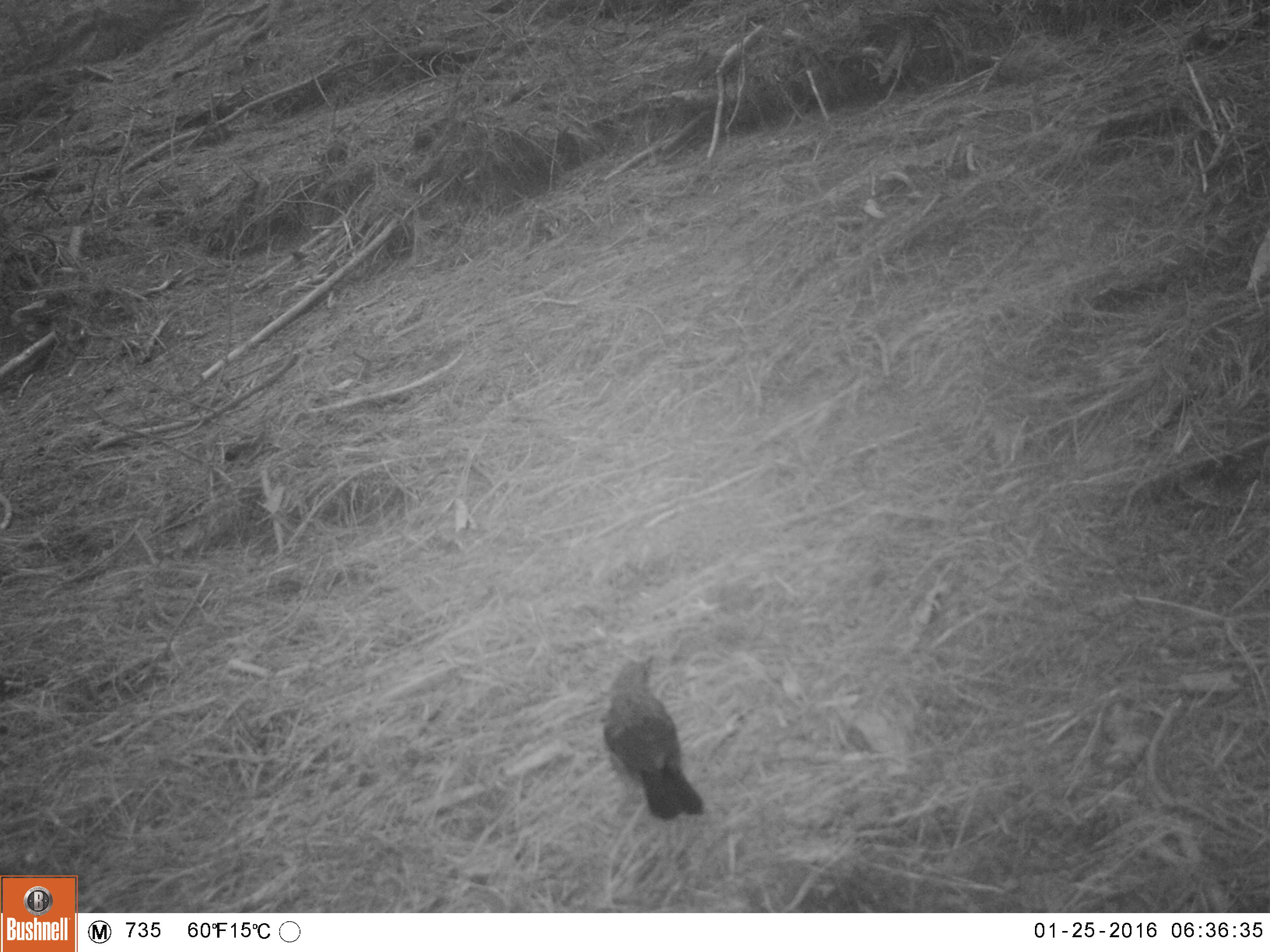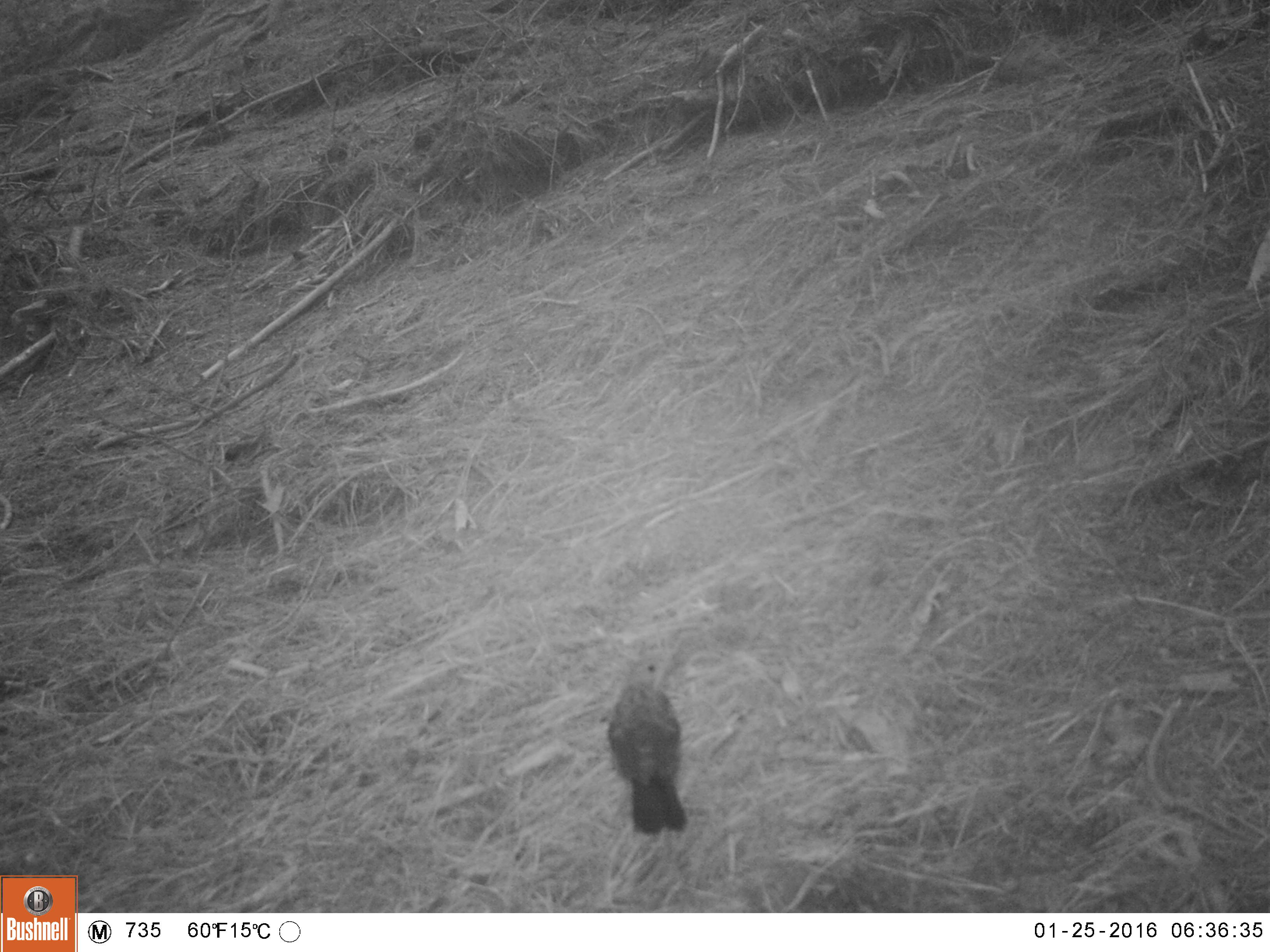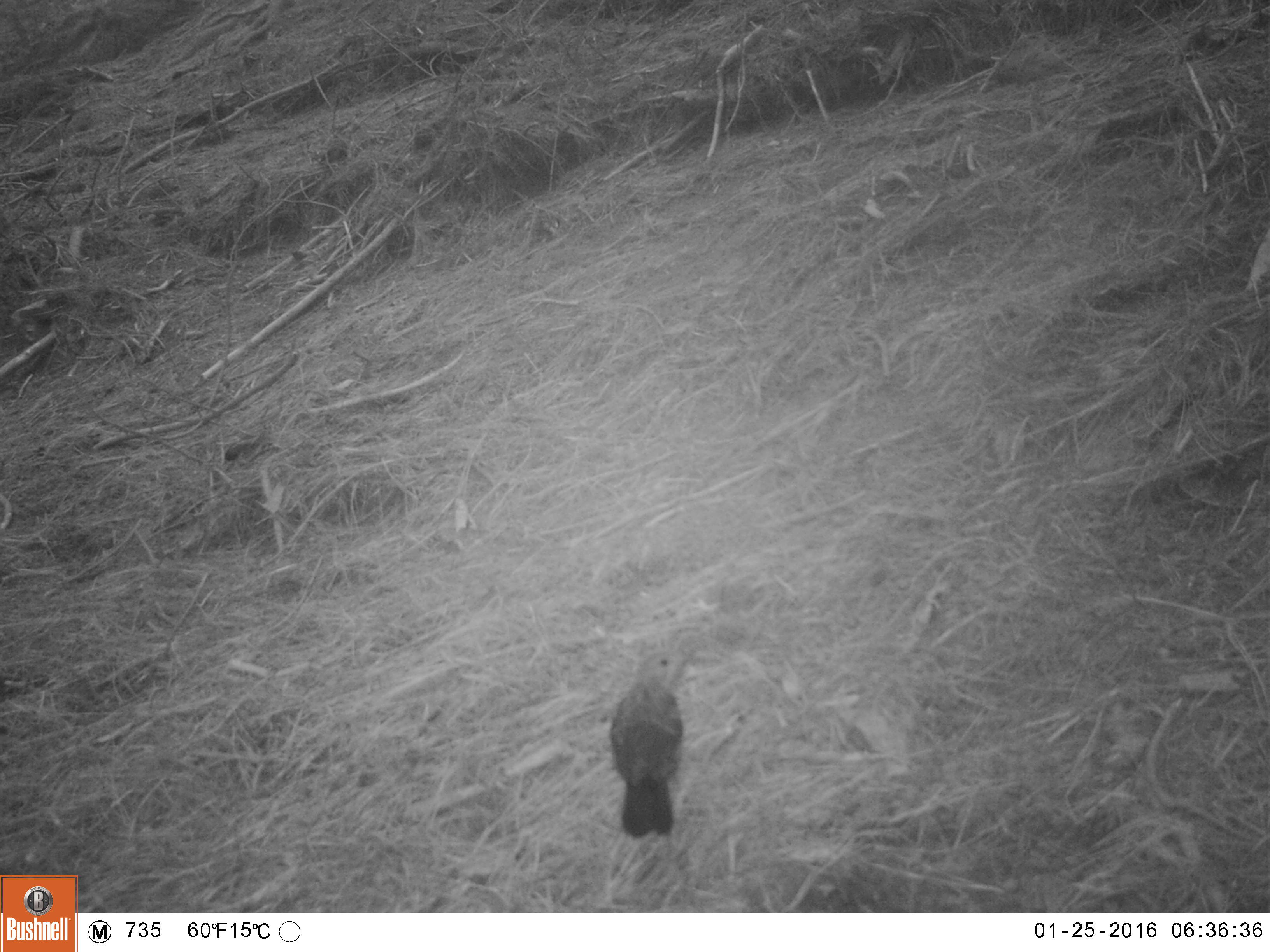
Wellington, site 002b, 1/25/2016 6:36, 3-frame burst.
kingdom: Animalia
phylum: Chordata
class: Aves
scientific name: Aves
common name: bird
Bird (Aves).